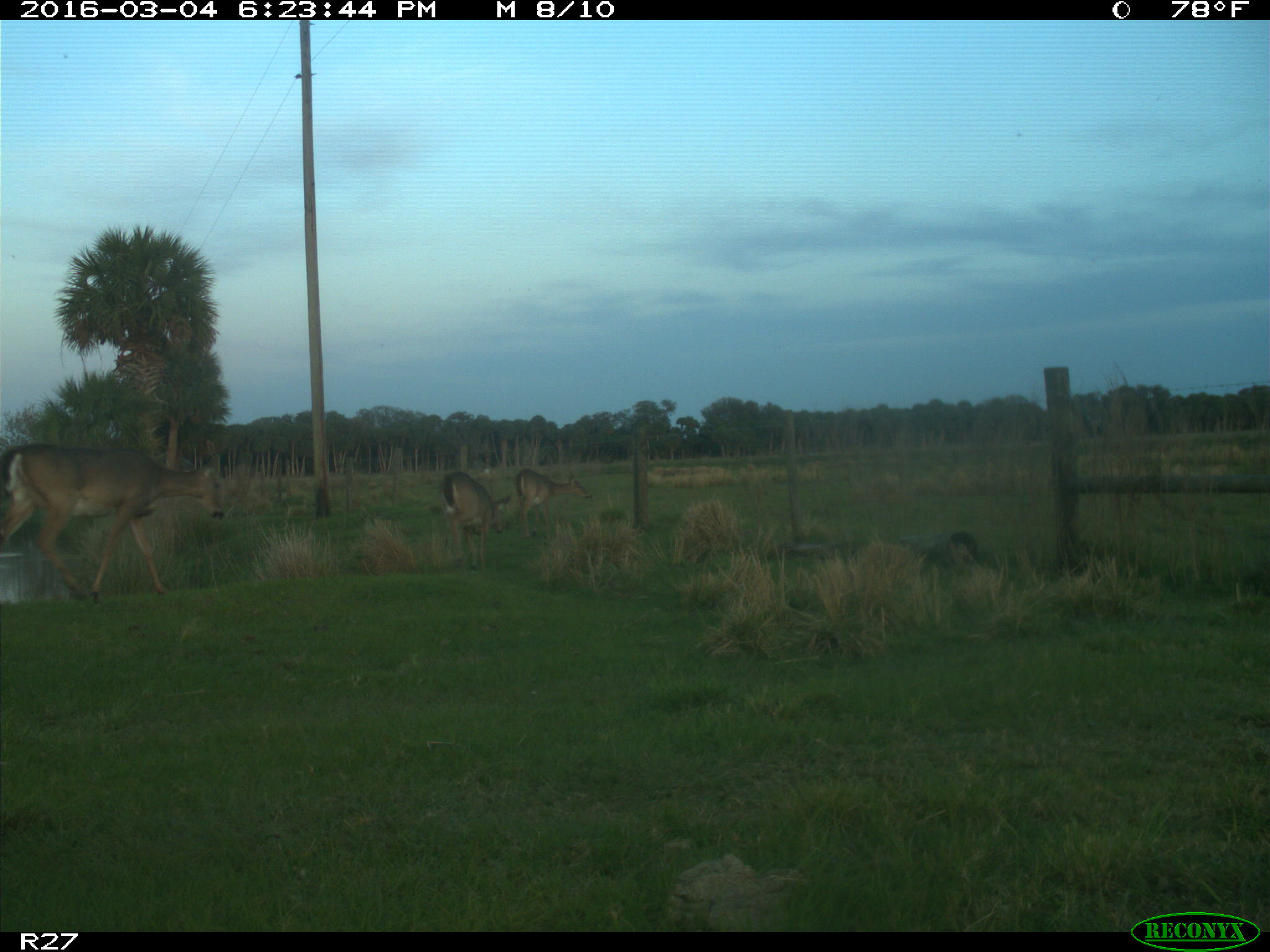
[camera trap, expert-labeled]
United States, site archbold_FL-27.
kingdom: Animalia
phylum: Chordata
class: Mammalia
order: Artiodactyla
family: Cervidae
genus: Odocoileus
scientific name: Odocoileus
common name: deer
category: unidentified deer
Unidentified deer (deer) (Odocoileus).